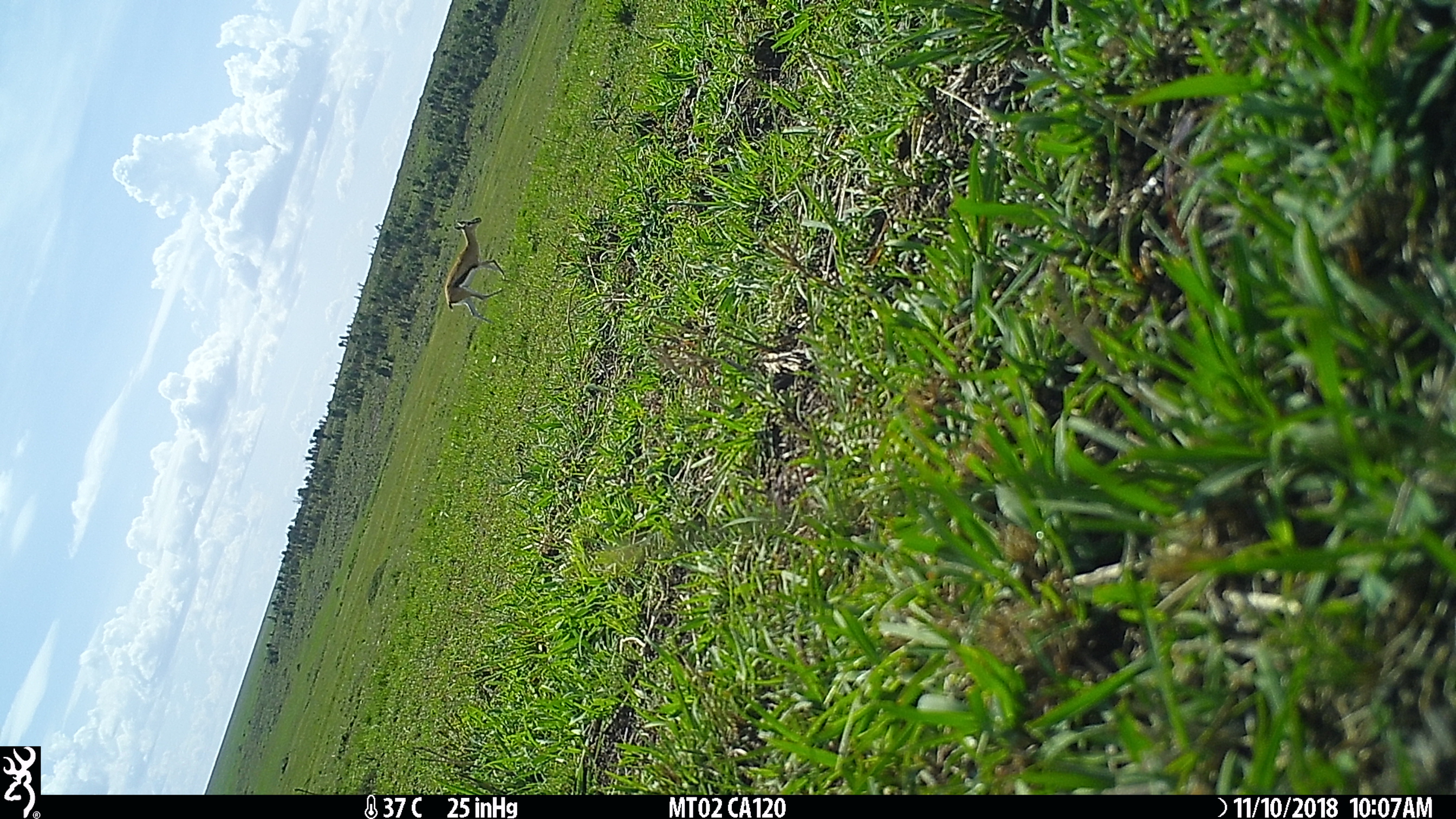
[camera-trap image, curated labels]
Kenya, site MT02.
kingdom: Animalia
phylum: Chordata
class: Mammalia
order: Artiodactyla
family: Bovidae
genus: Eudorcas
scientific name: Eudorcas thomsonii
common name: thomon's gazelle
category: gazelle thomsons